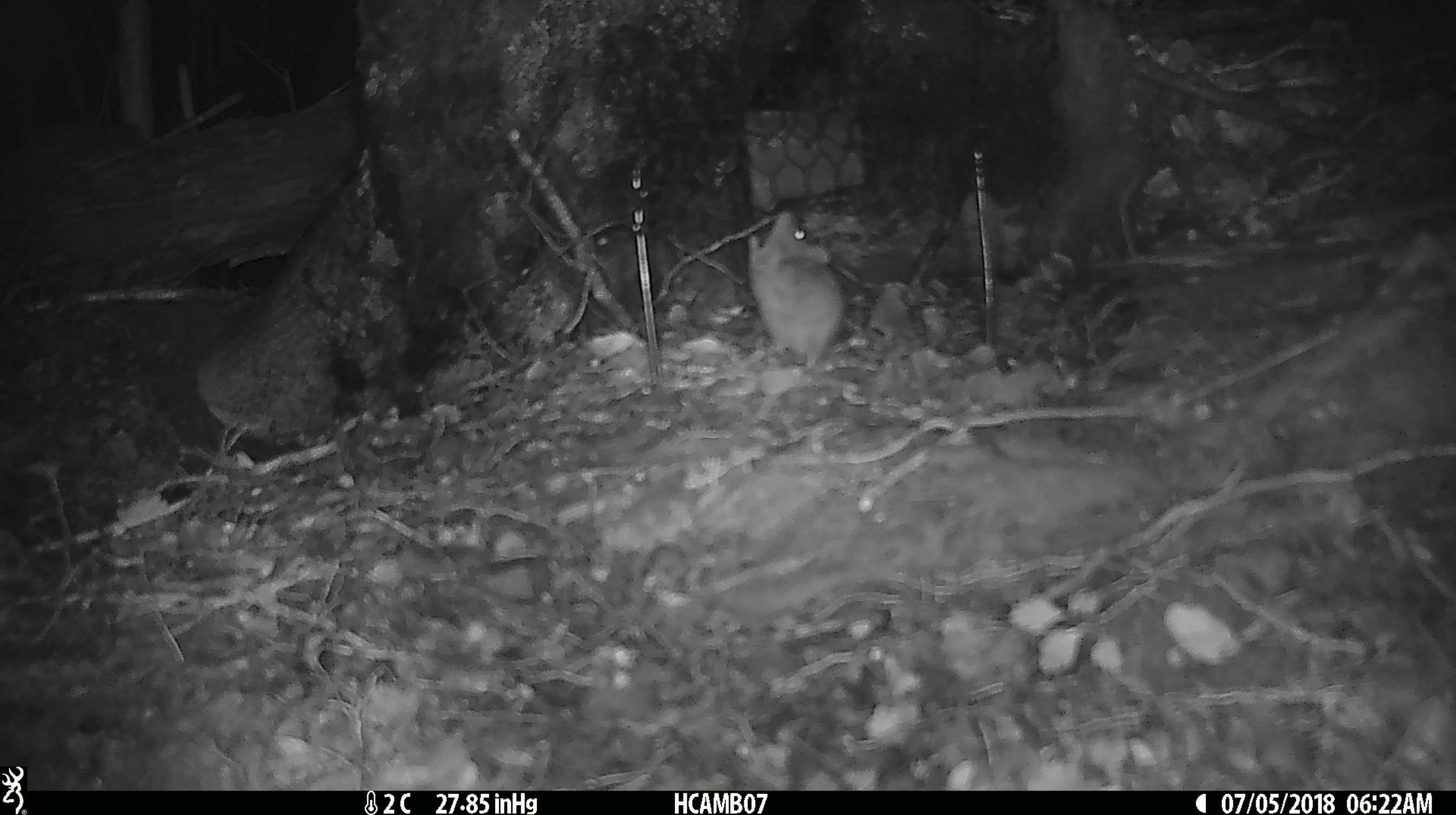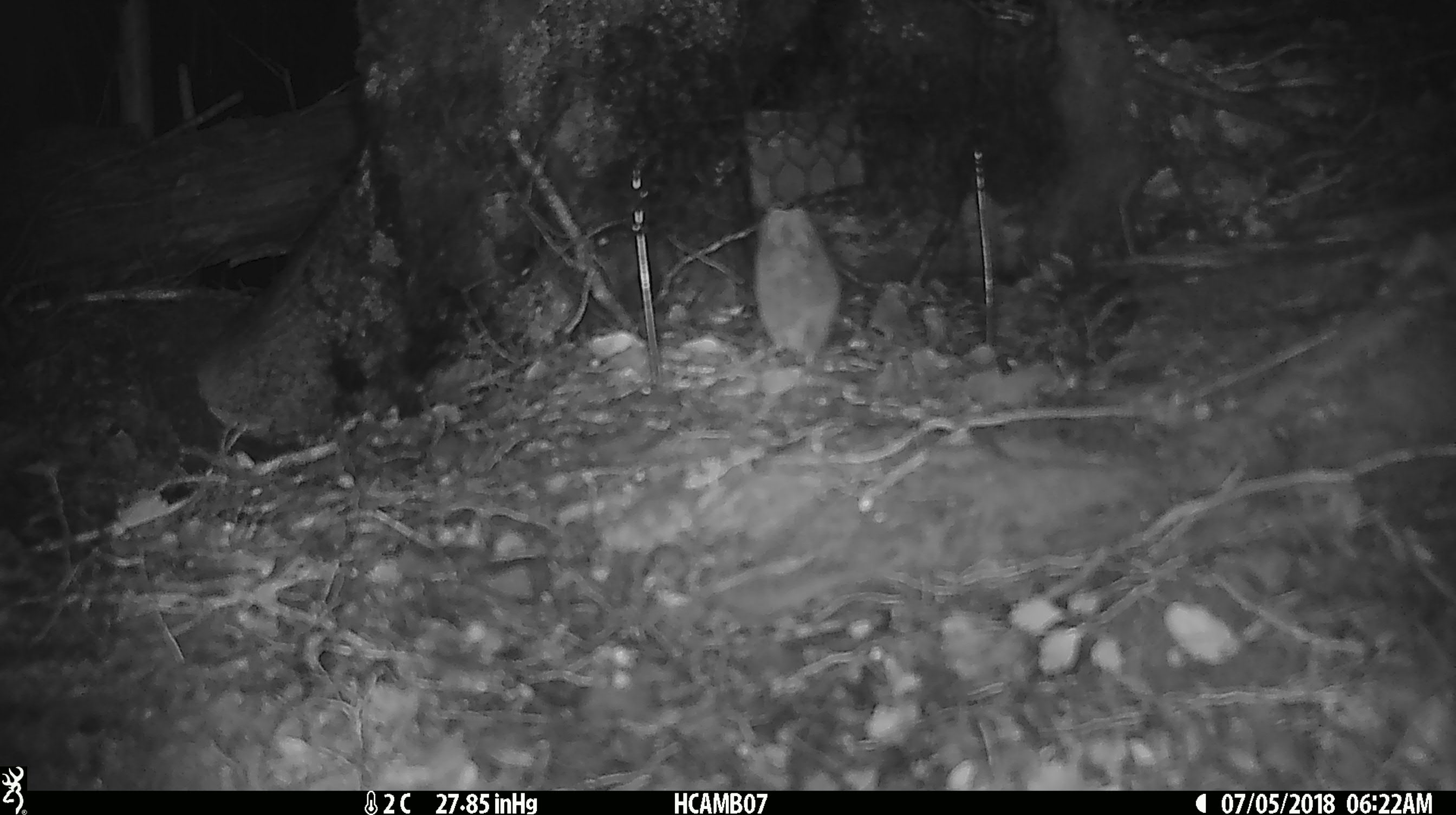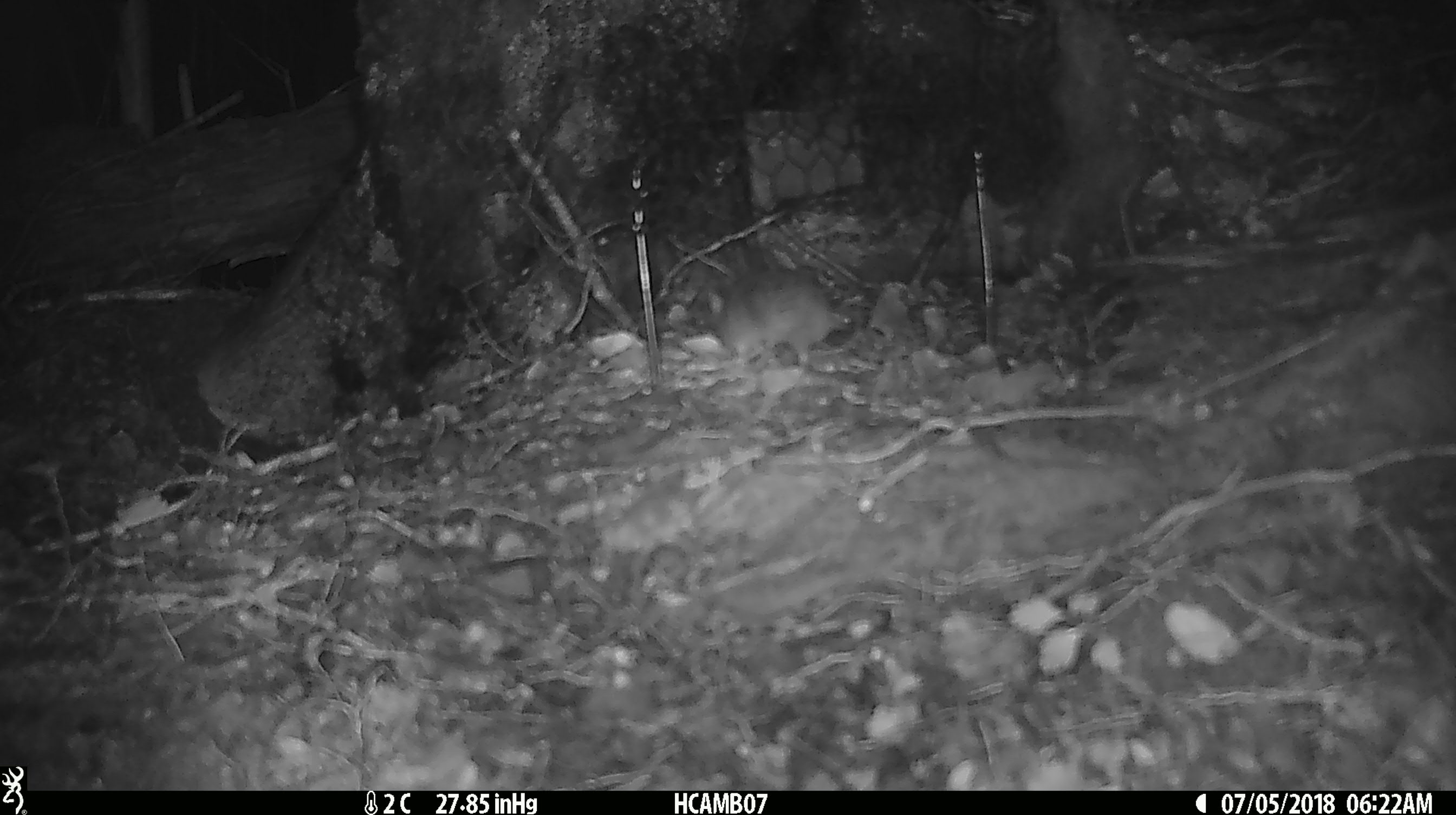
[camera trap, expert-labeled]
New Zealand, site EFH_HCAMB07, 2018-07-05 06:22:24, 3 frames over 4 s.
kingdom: Animalia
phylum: Chordata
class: Mammalia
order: Rodentia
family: Muridae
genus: Mus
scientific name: Mus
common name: mouse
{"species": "mouse (Mus)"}